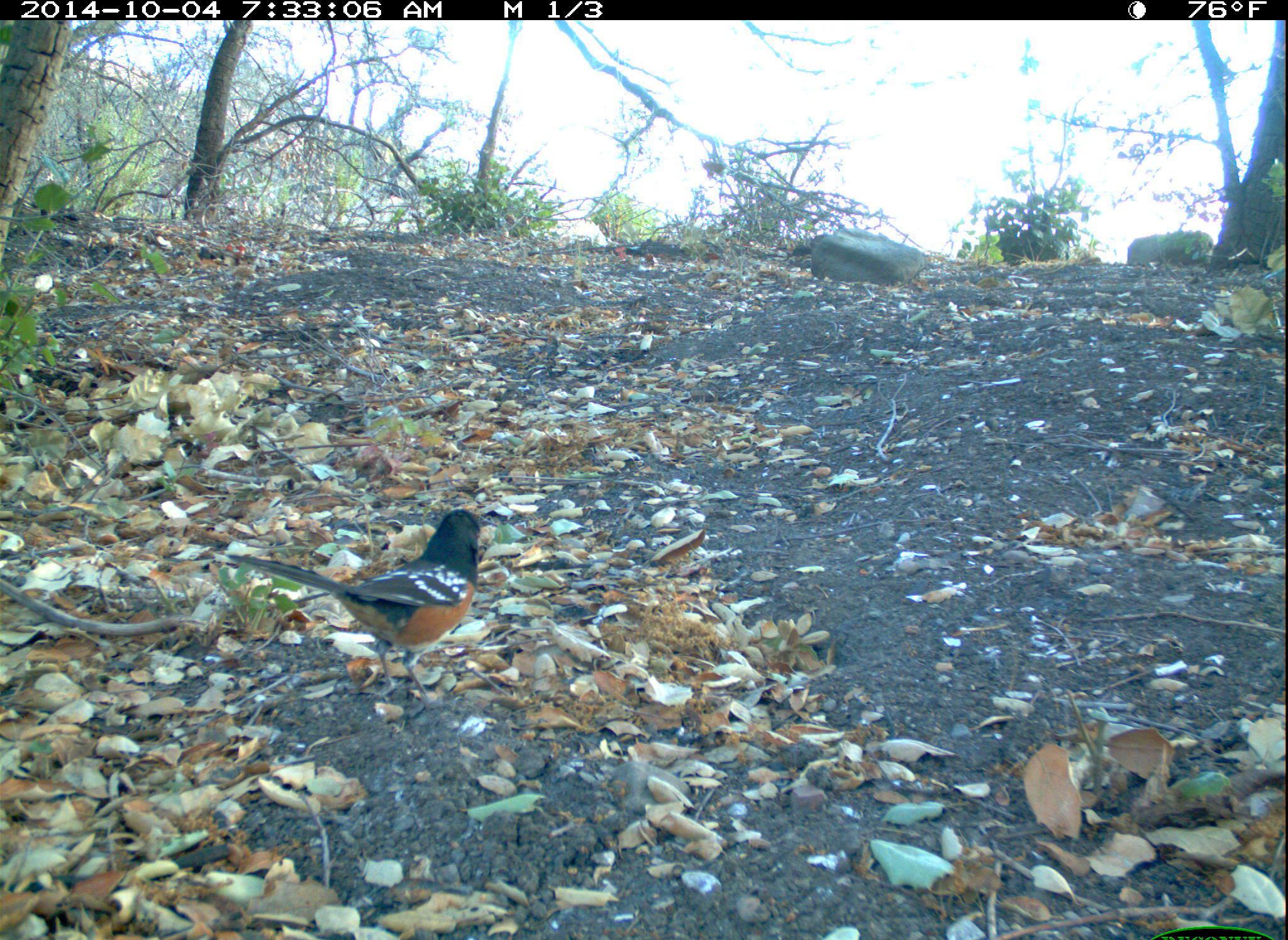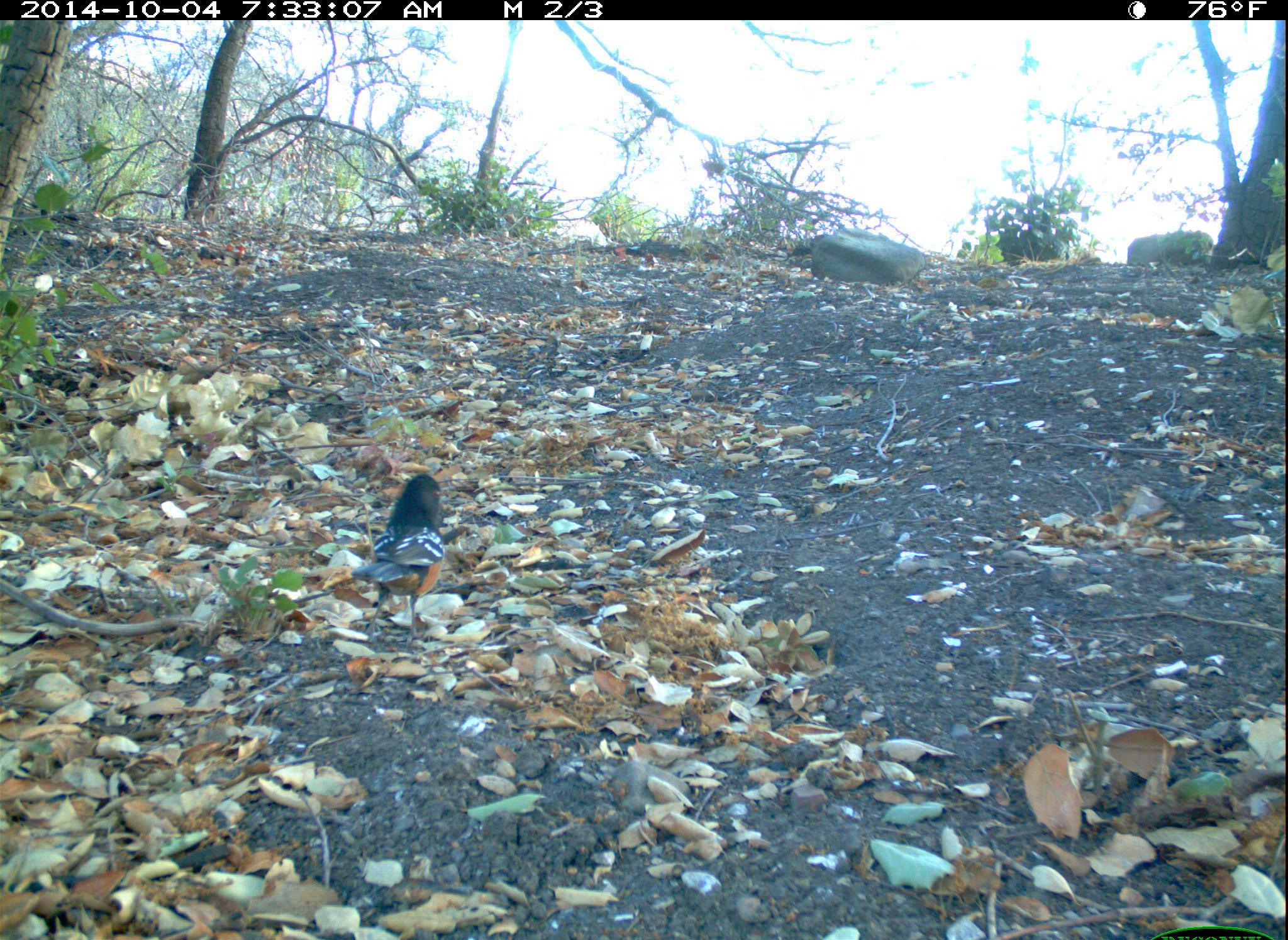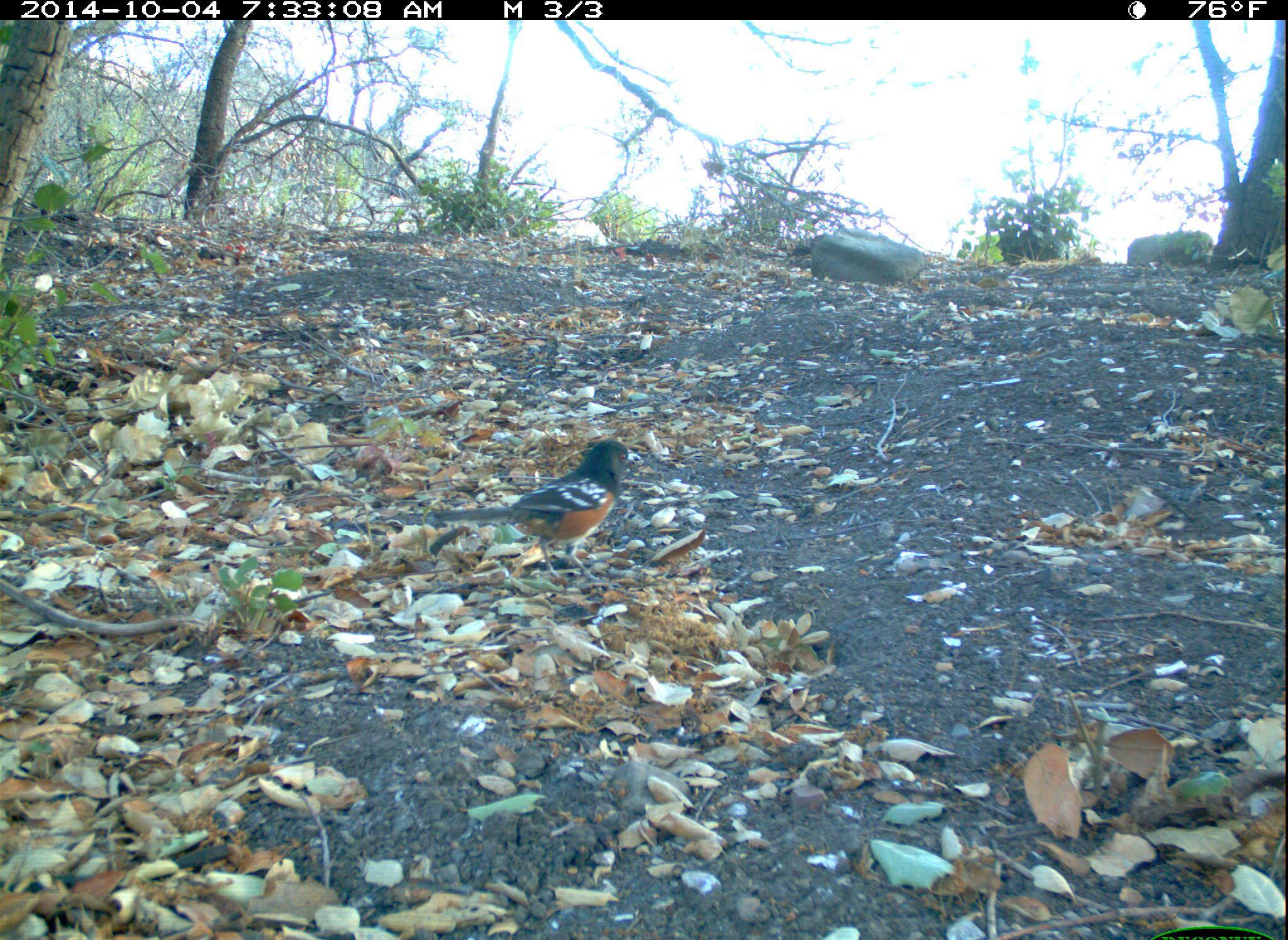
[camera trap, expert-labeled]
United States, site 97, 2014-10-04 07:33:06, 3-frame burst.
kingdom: Animalia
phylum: Chordata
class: Aves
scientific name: Aves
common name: bird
Bird (Aves).